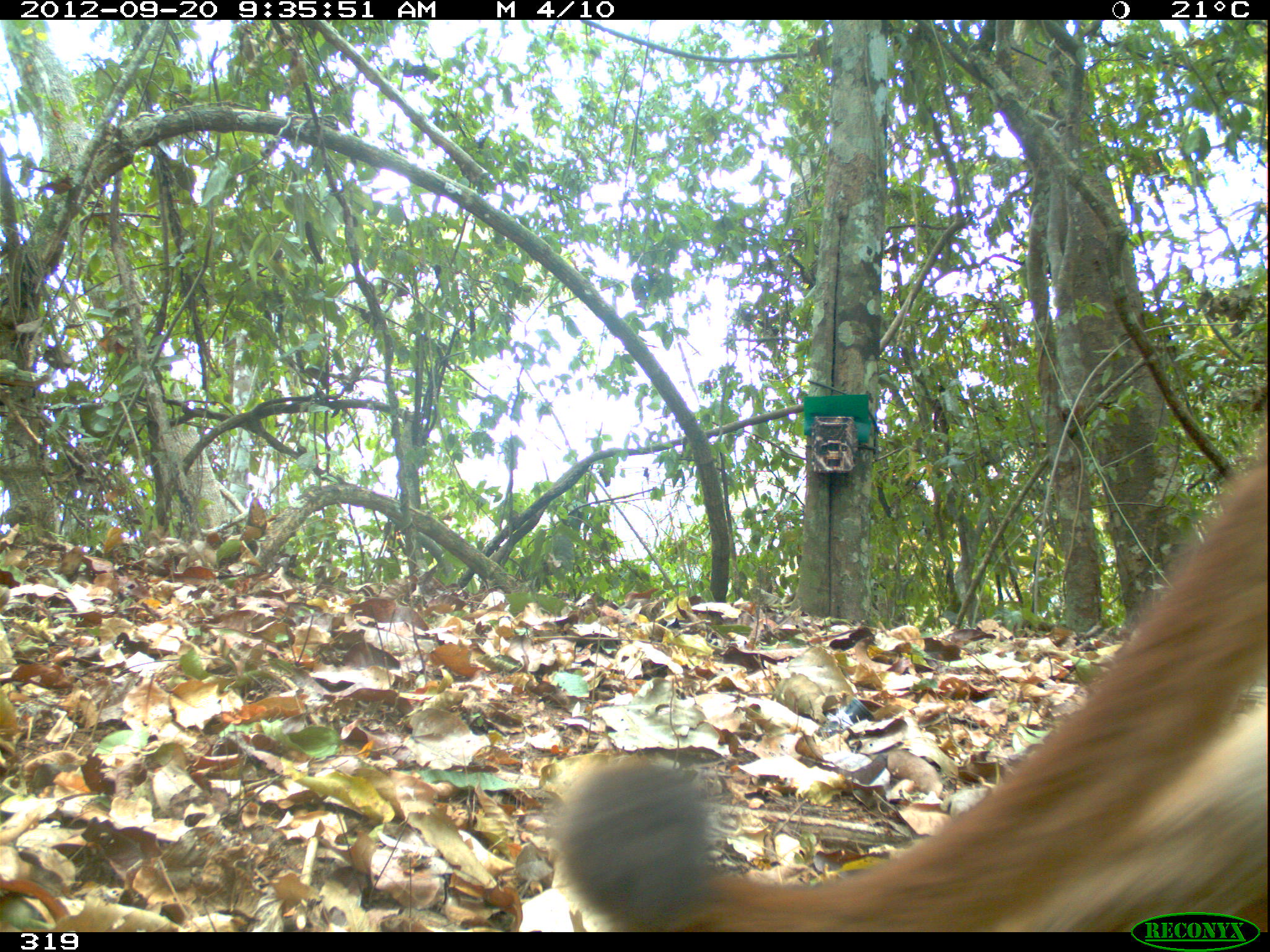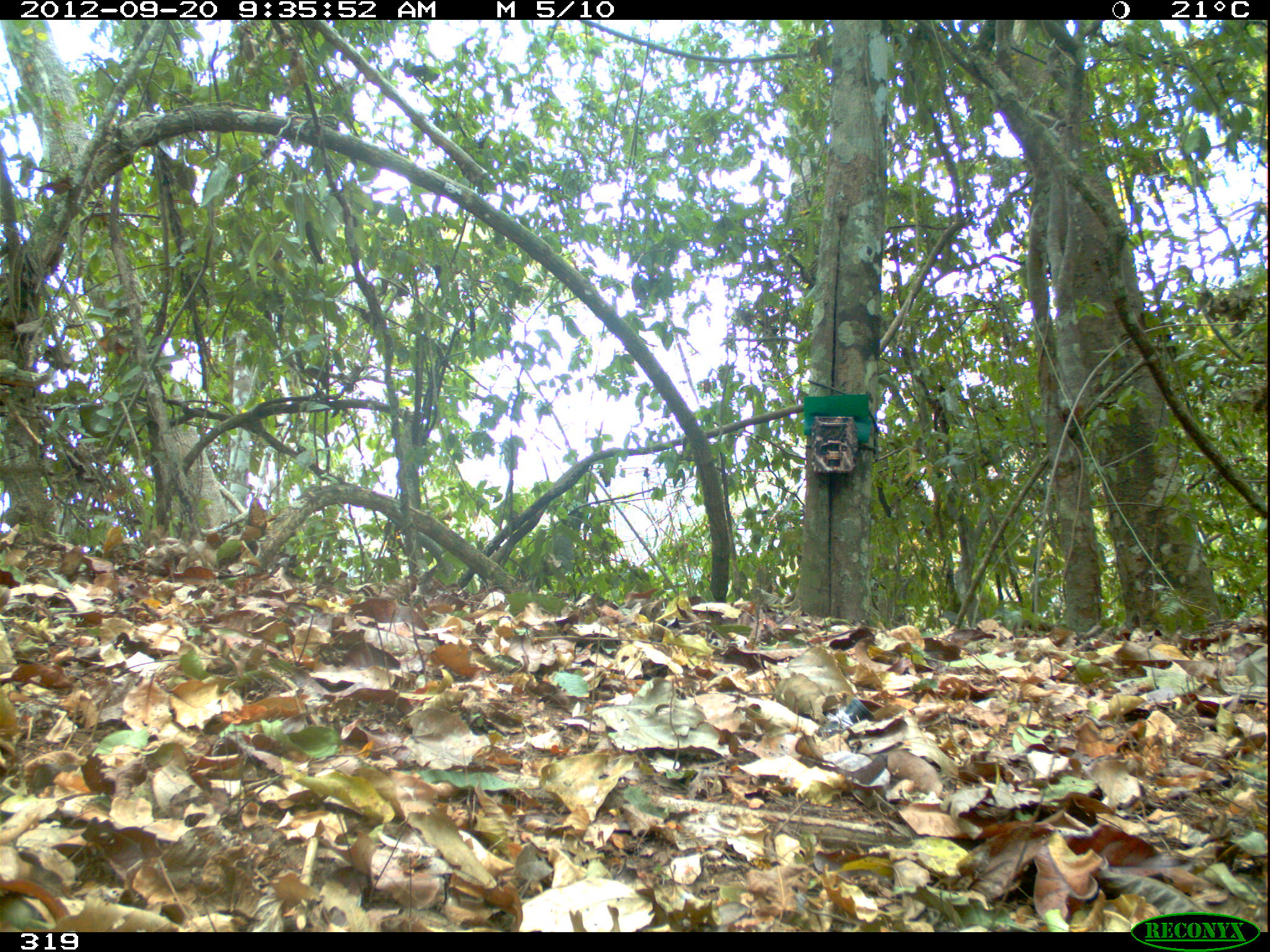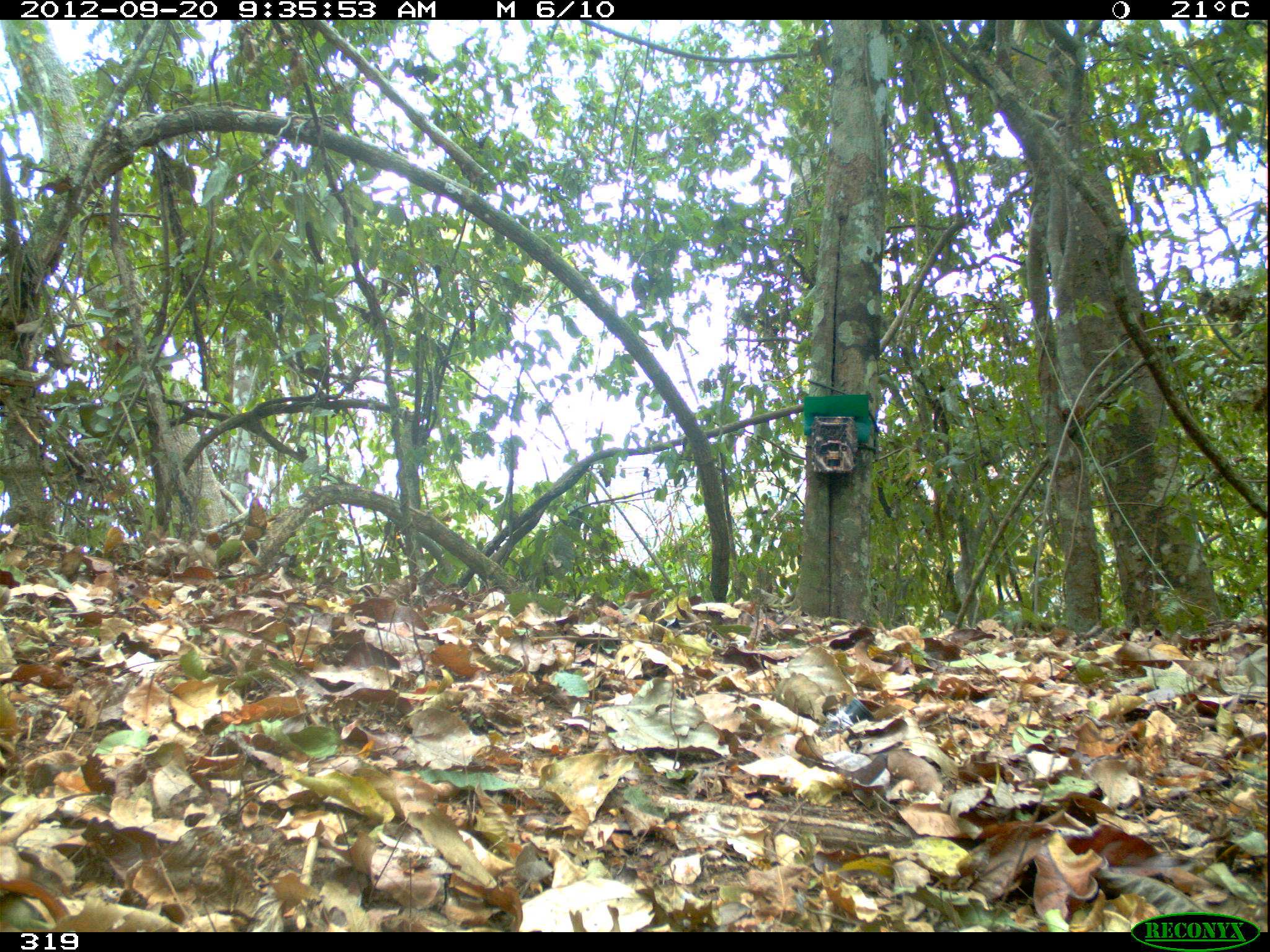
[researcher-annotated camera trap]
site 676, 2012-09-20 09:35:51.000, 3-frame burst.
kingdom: Animalia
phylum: Chordata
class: Mammalia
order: Carnivora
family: Felidae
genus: Puma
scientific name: Puma concolor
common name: mountain lion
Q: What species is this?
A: Puma concolor (mountain lion).